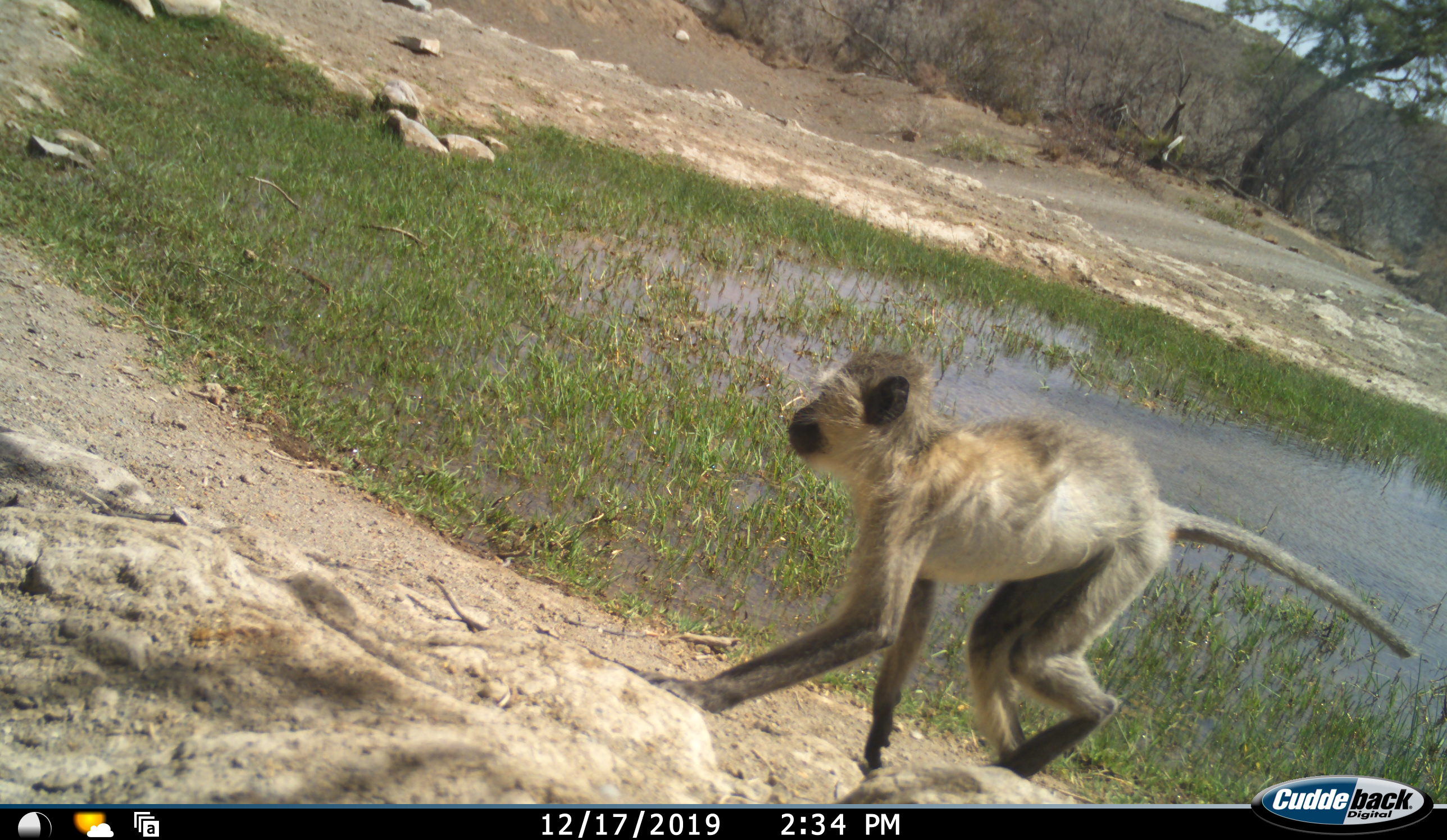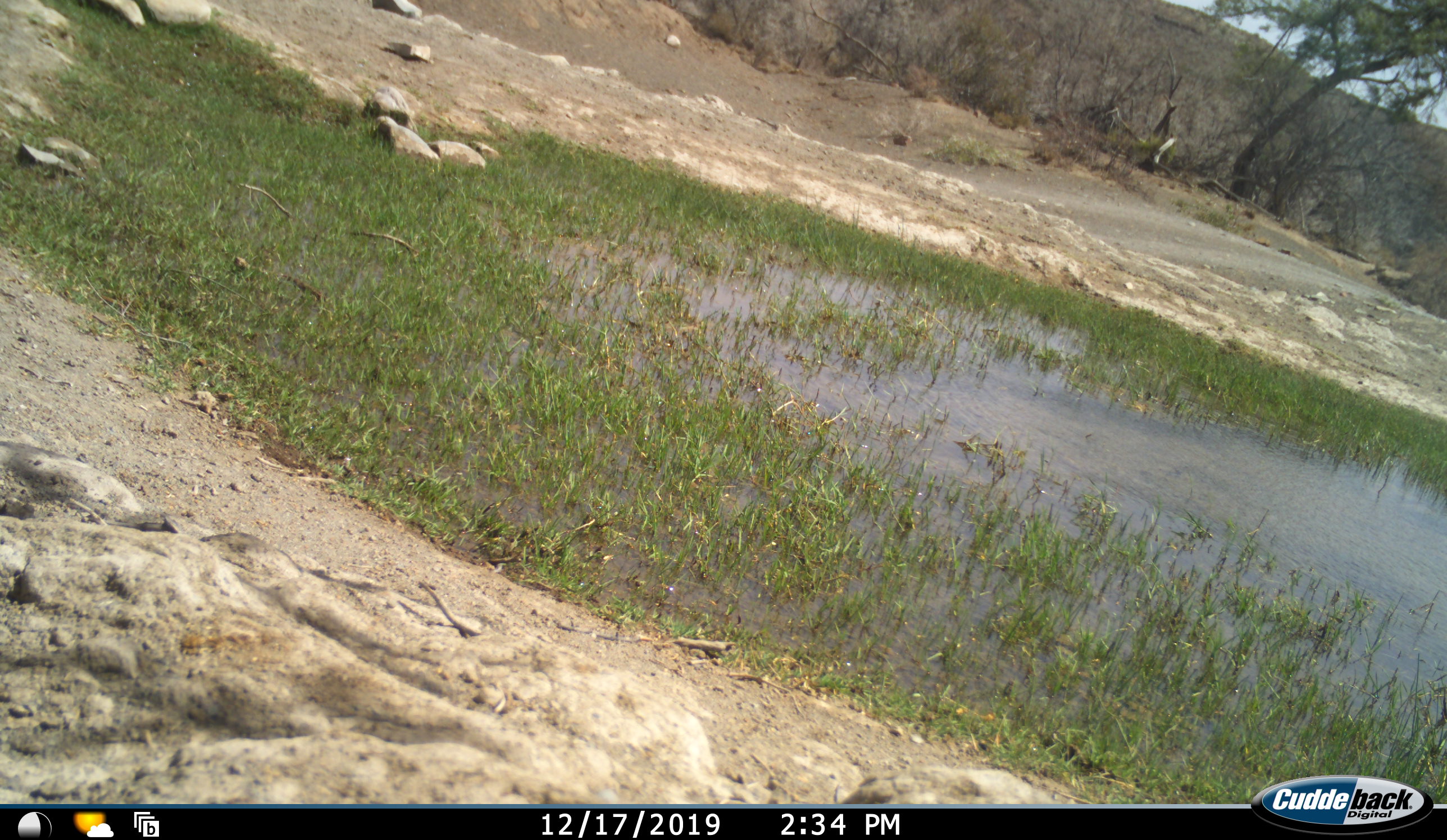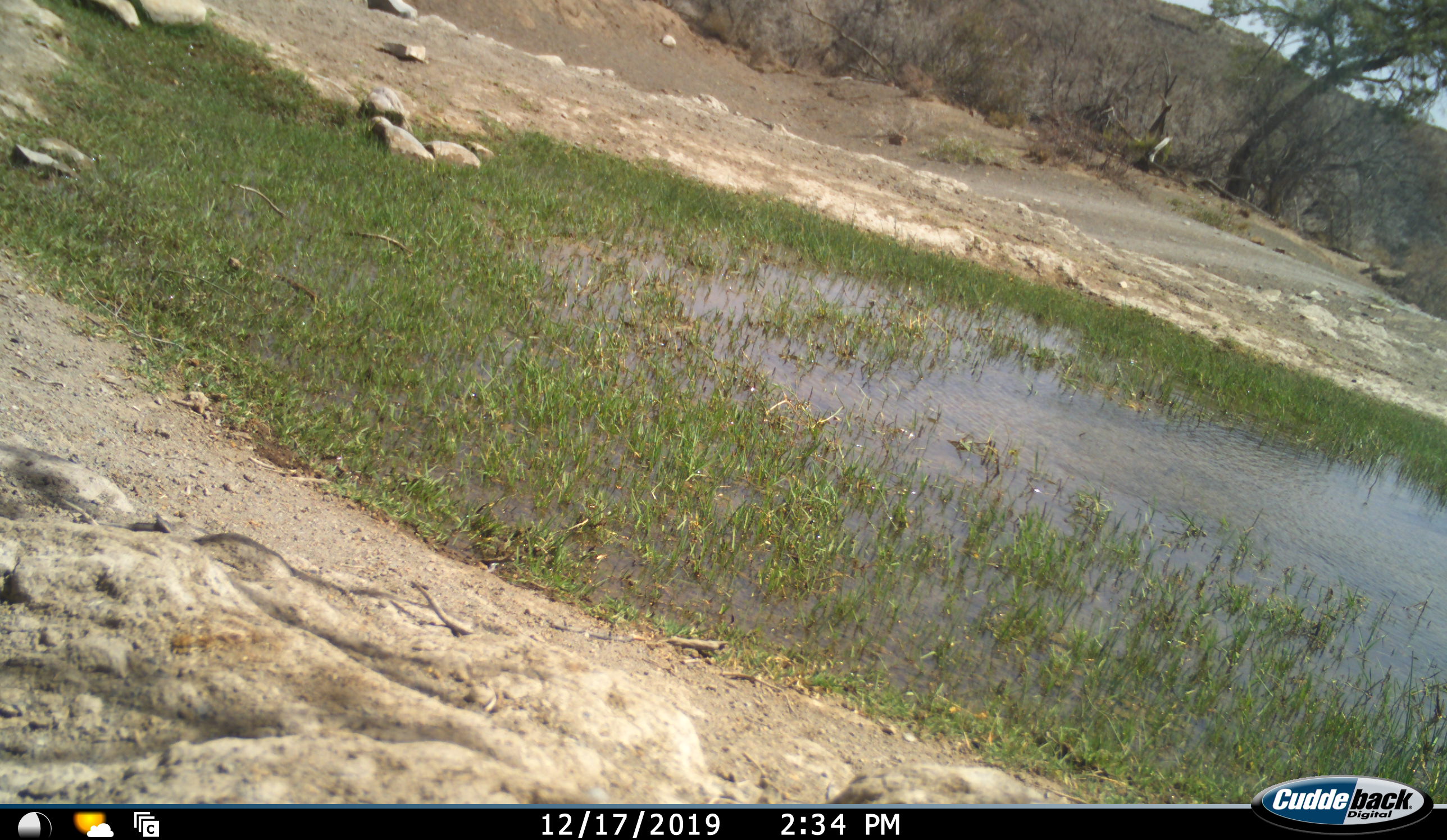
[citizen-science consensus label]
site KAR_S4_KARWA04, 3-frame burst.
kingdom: Animalia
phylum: Chordata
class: Mammalia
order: Primates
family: Cercopithecidae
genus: Chlorocebus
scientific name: Chlorocebus pygerythrus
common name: vervet monkey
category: monkeyvervet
Monkeyvervet (vervet monkey) (Chlorocebus pygerythrus), count 1. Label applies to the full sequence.